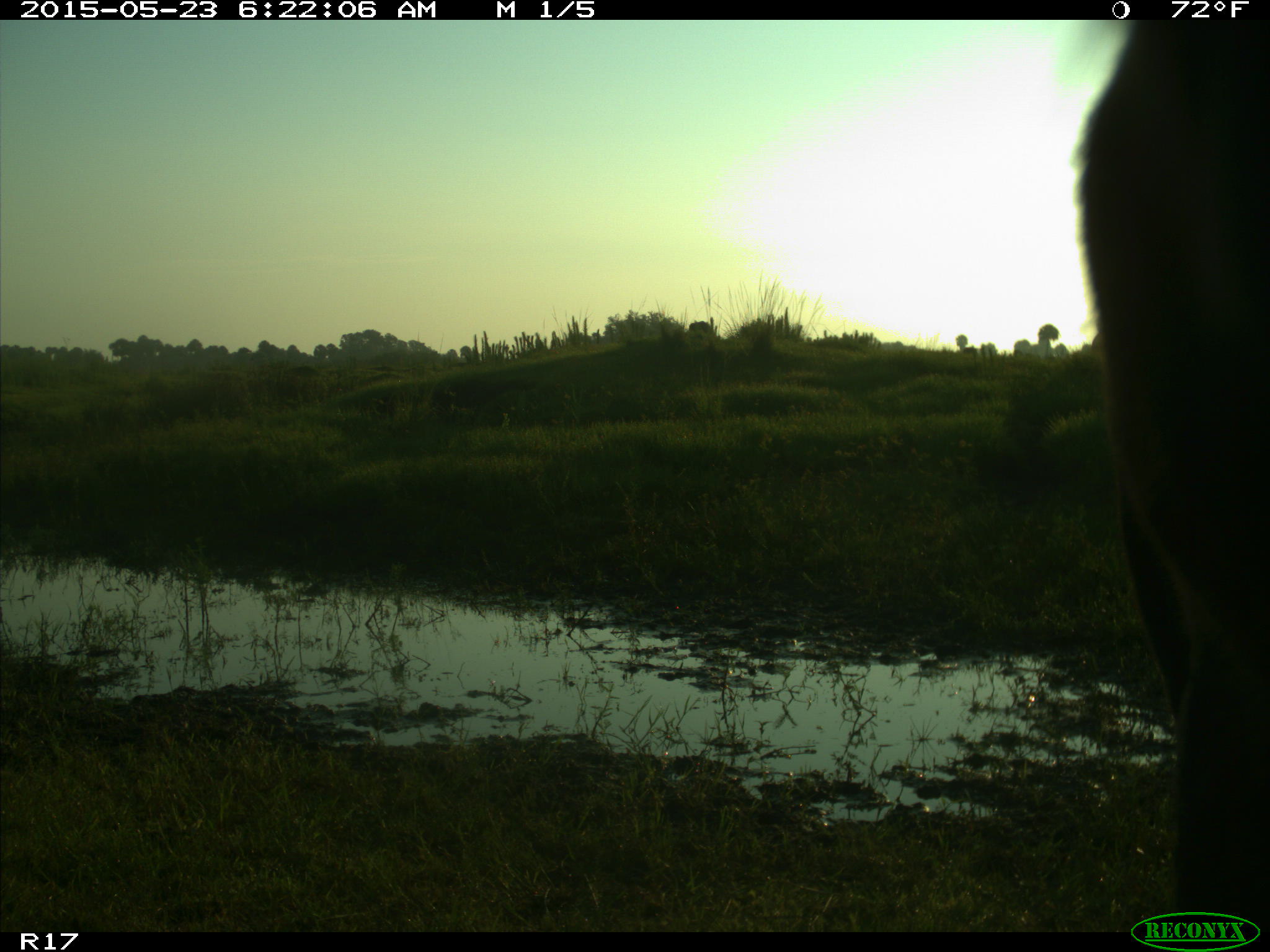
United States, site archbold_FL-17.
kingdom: Animalia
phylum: Chordata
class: Mammalia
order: Artiodactyla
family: Bovidae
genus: Bos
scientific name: Bos taurus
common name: domestic cow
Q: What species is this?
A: Bos taurus (domestic cow).